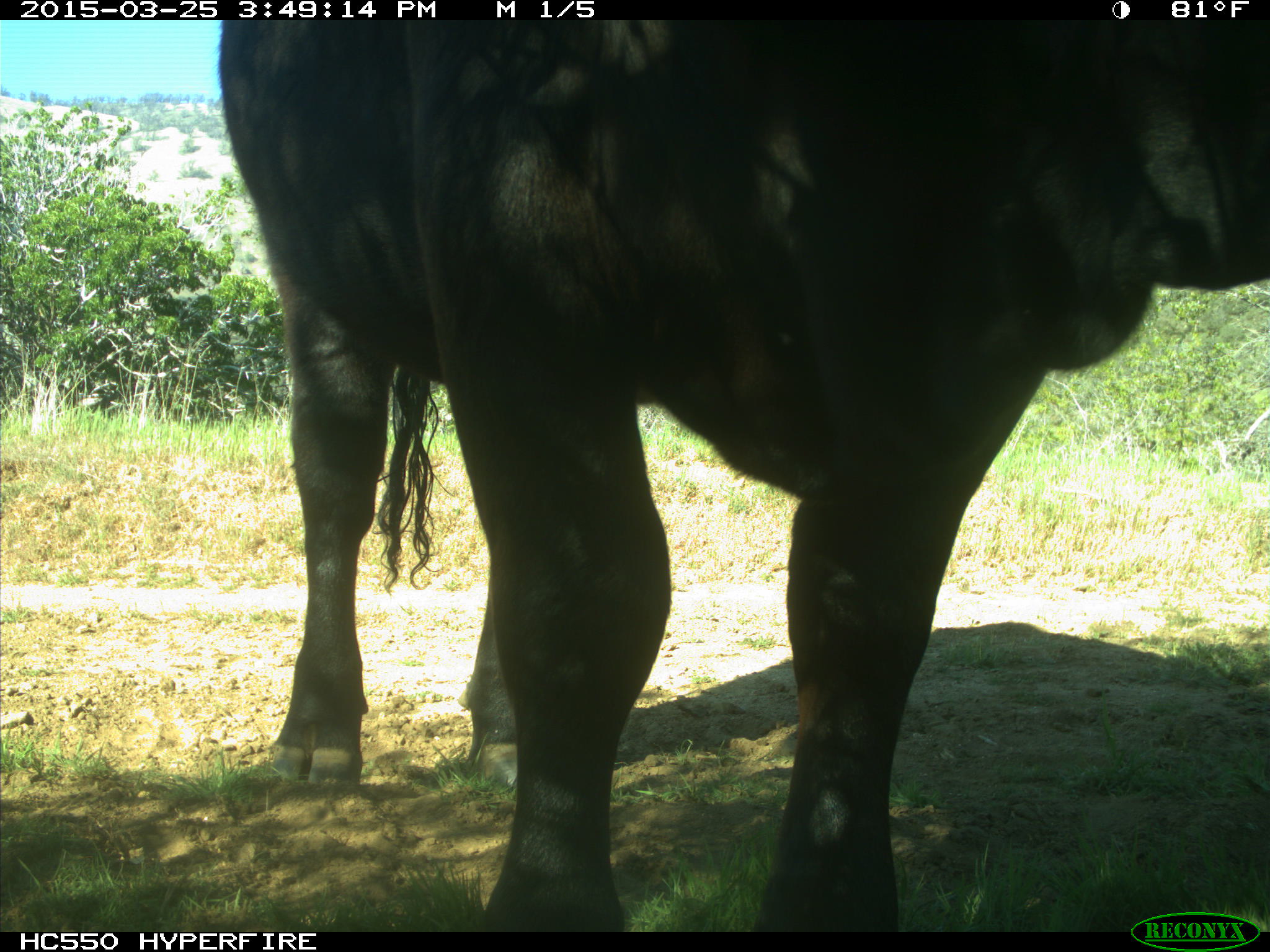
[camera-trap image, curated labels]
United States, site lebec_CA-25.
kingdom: Animalia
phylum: Chordata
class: Mammalia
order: Artiodactyla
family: Bovidae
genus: Bos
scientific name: Bos taurus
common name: domestic cow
Bos taurus (domestic cow).